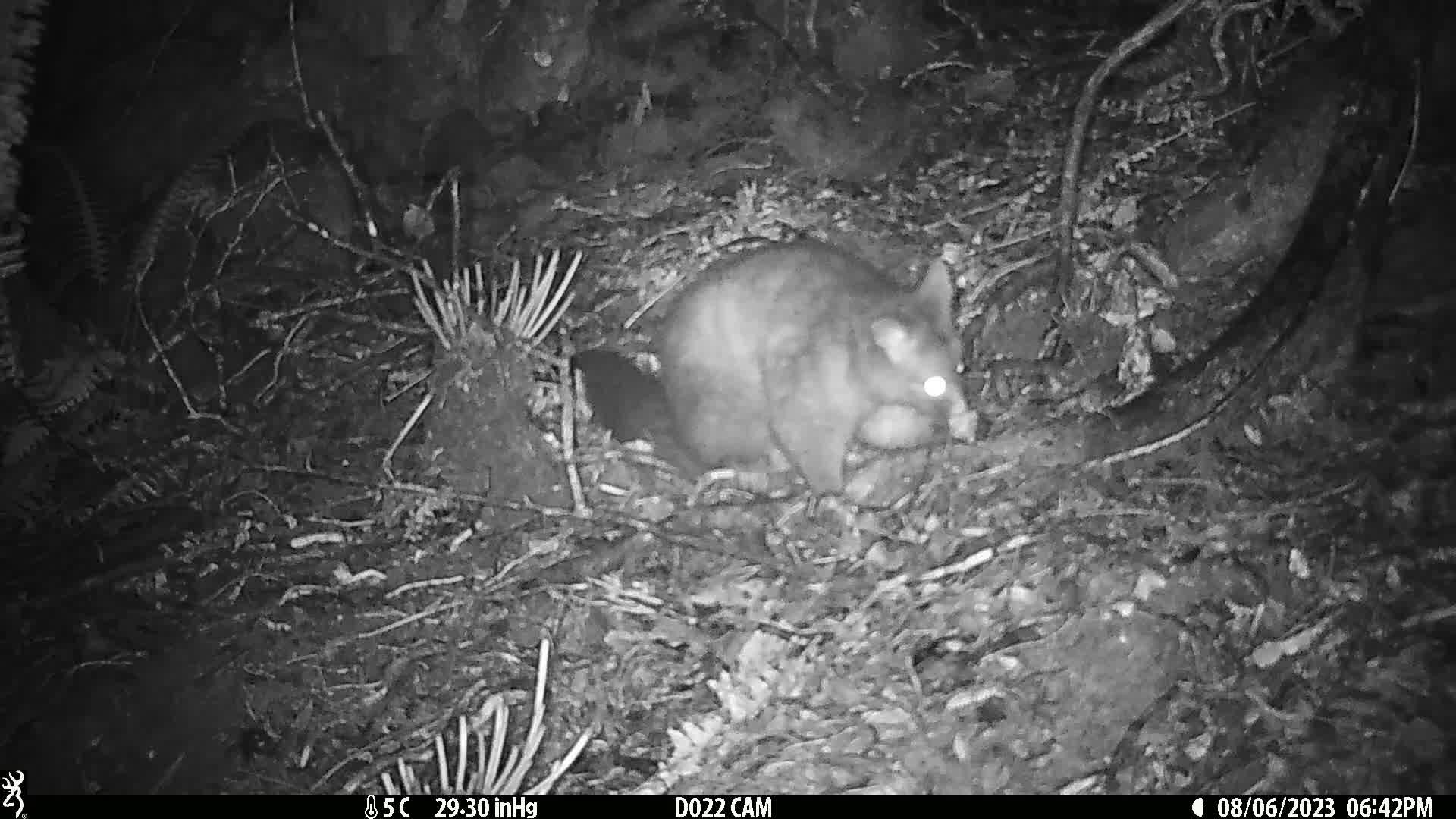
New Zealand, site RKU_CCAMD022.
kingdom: Animalia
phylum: Chordata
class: Mammalia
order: Diprotodontia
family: Phalangeridae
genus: Trichosurus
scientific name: Trichosurus vulpecula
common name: common brushtail possum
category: possum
Possum (common brushtail possum) (Trichosurus vulpecula).